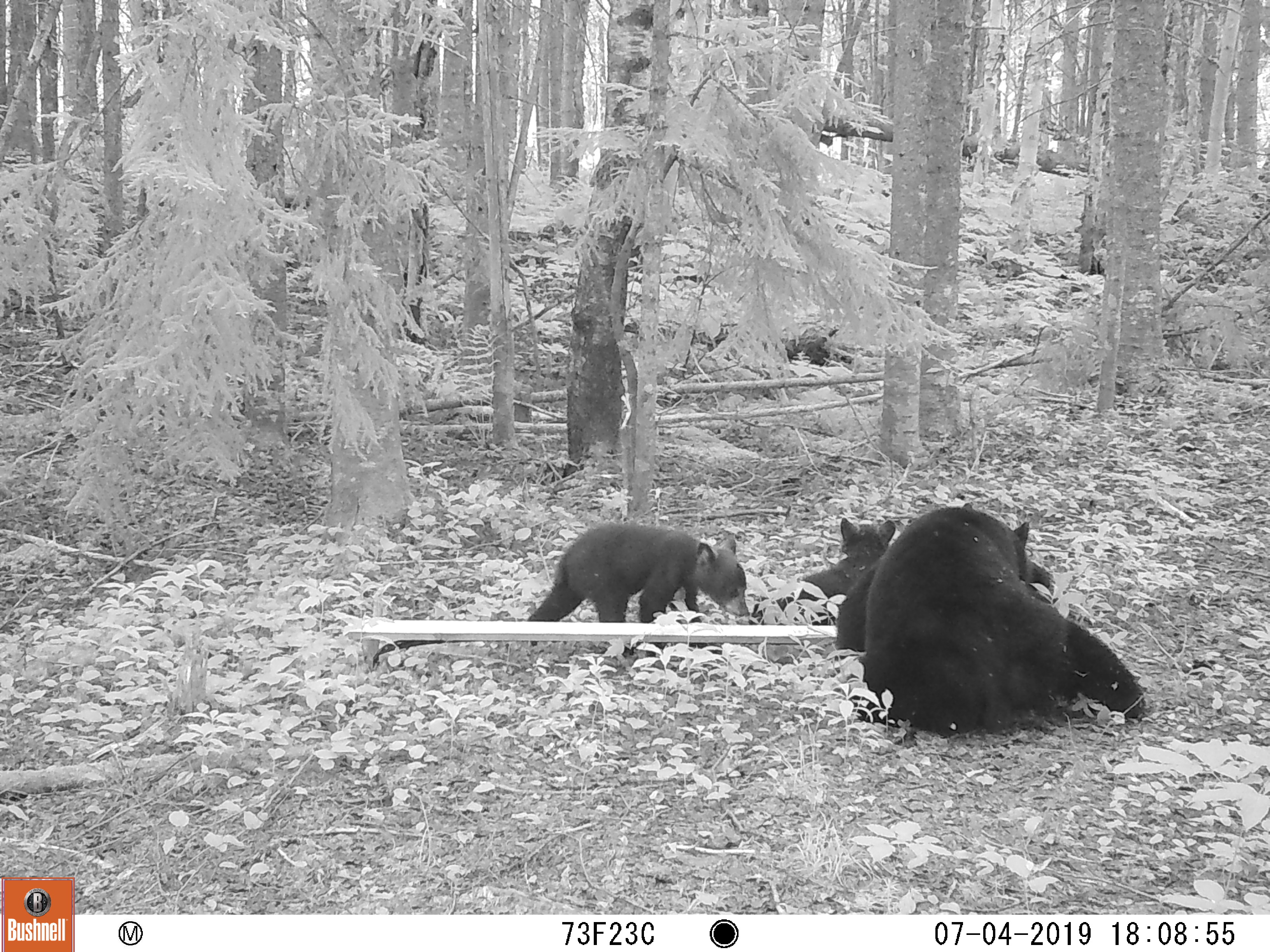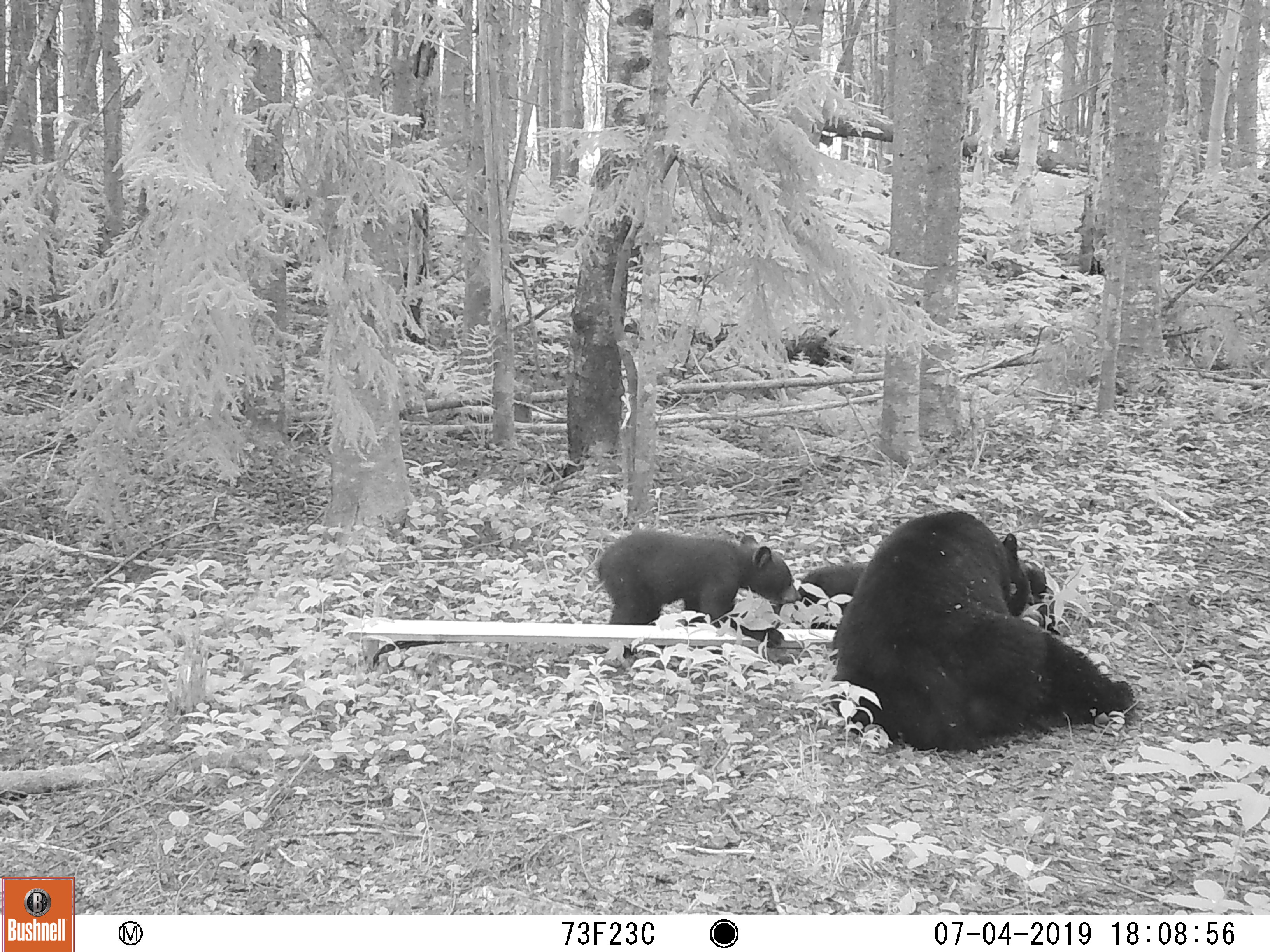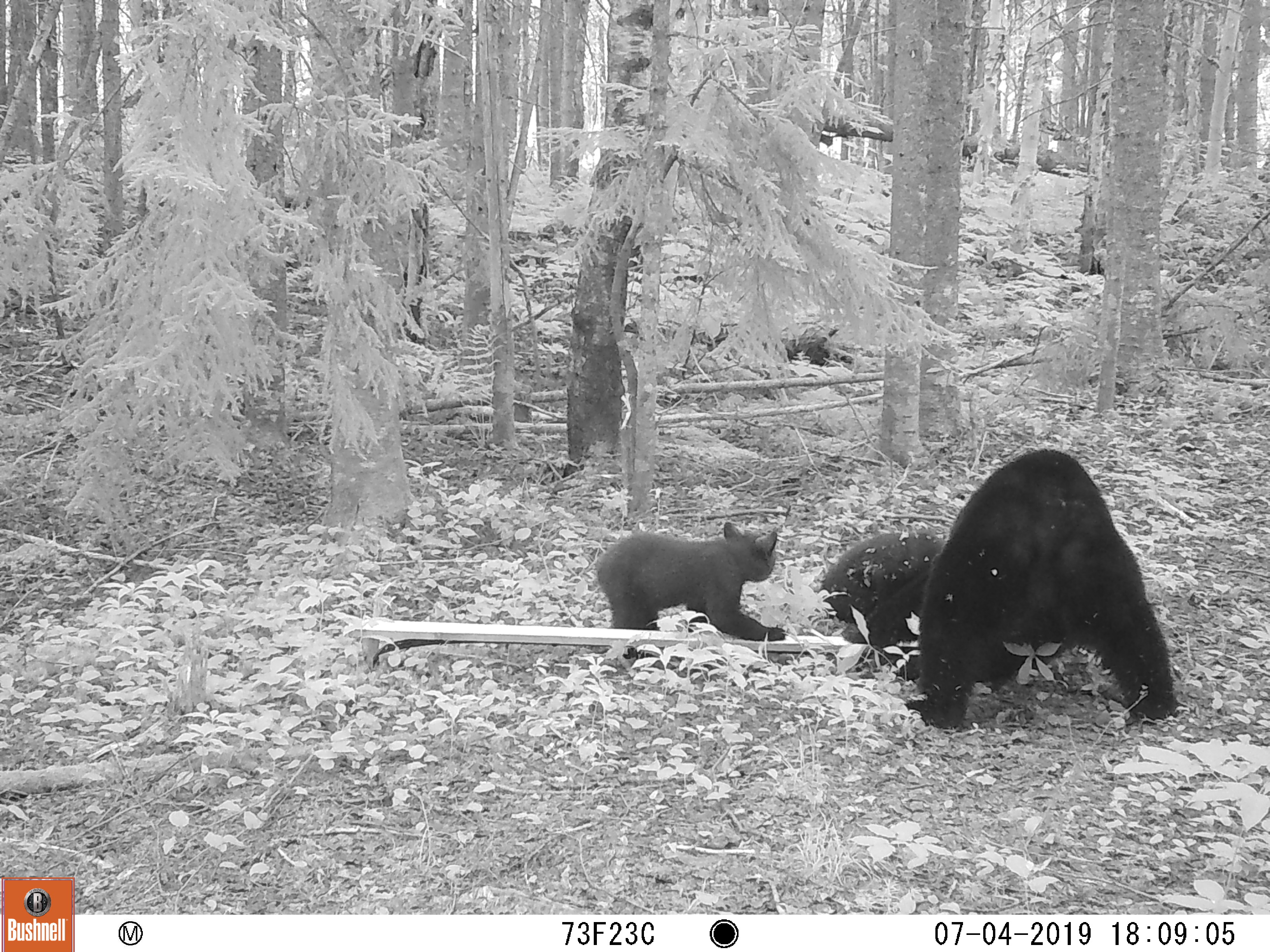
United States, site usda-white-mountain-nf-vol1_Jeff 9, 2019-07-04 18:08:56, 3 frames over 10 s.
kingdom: Animalia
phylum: Chordata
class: Mammalia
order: Carnivora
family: Ursidae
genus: Ursus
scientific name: Ursus americanus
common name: black bear